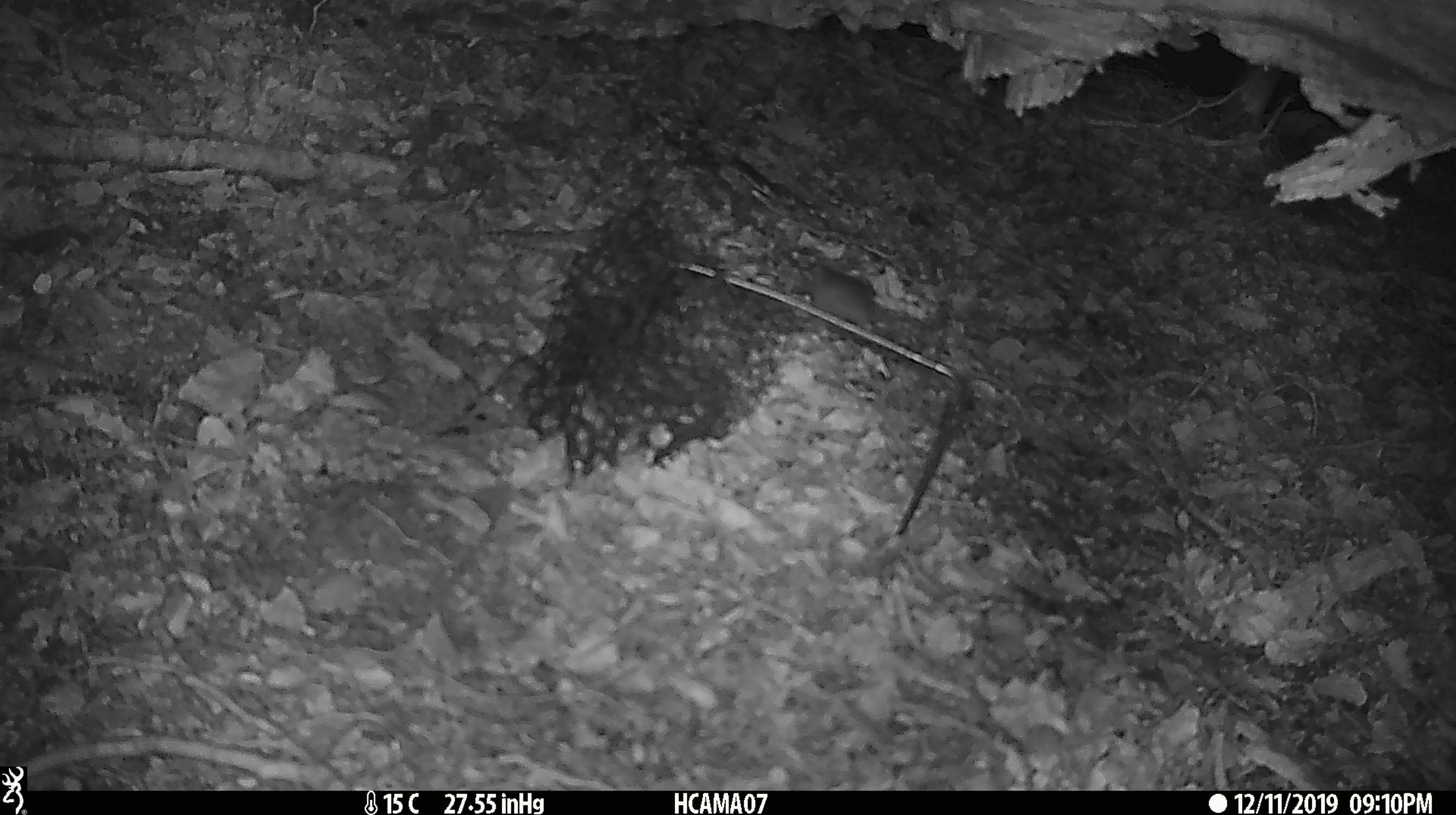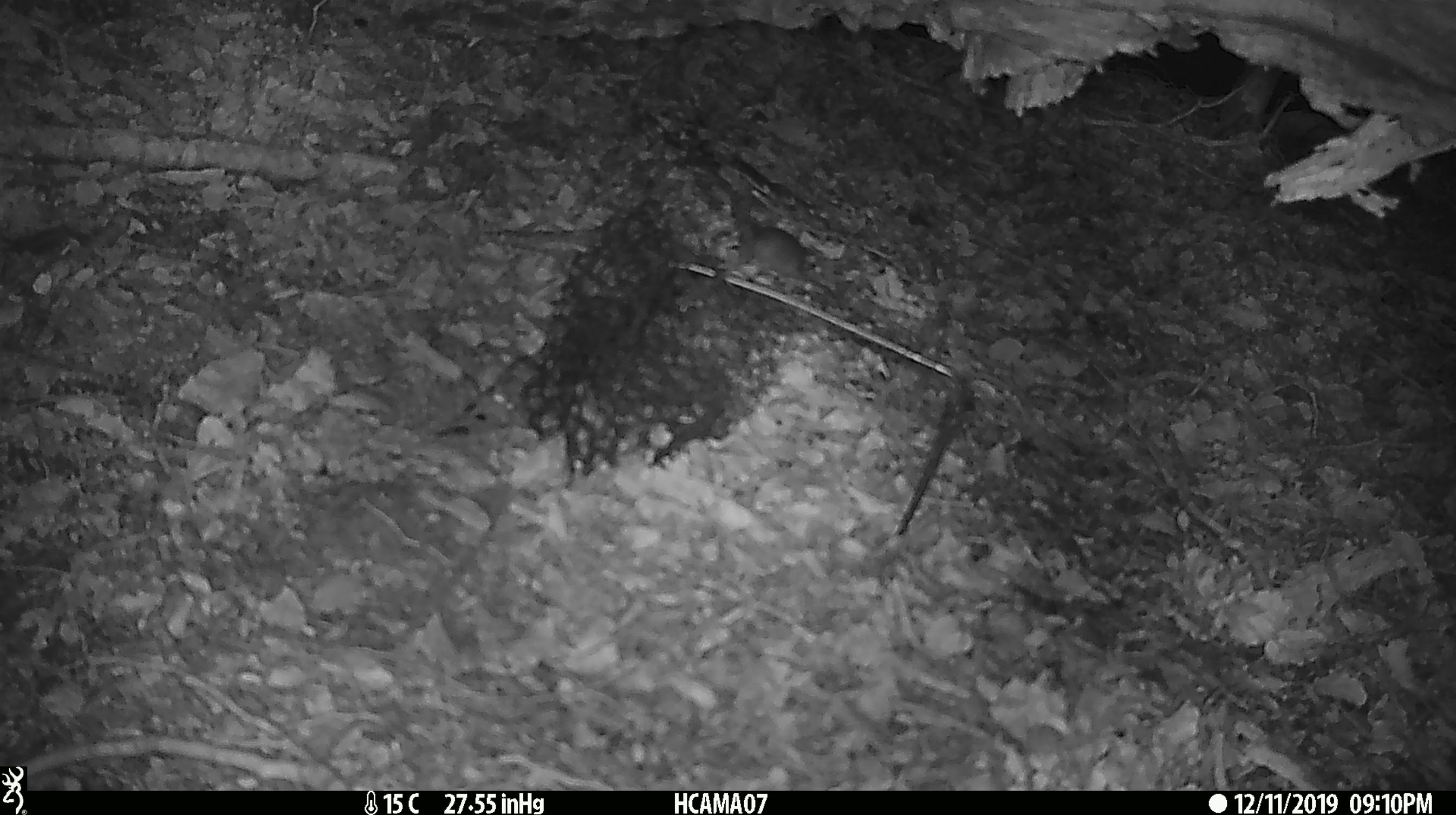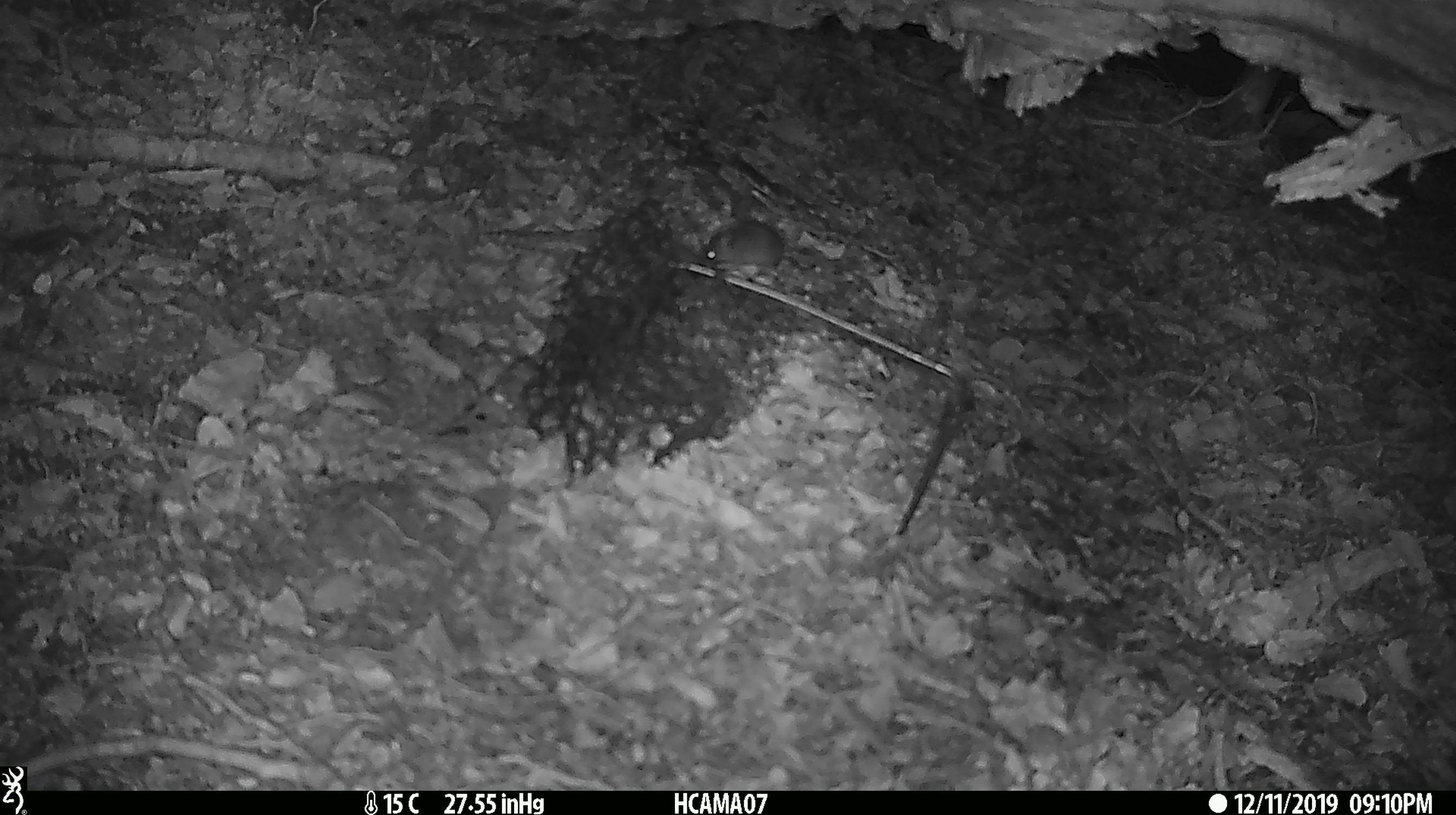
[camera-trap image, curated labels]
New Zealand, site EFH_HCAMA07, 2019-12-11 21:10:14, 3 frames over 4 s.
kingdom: Animalia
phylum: Chordata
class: Mammalia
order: Rodentia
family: Muridae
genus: Mus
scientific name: Mus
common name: mouse